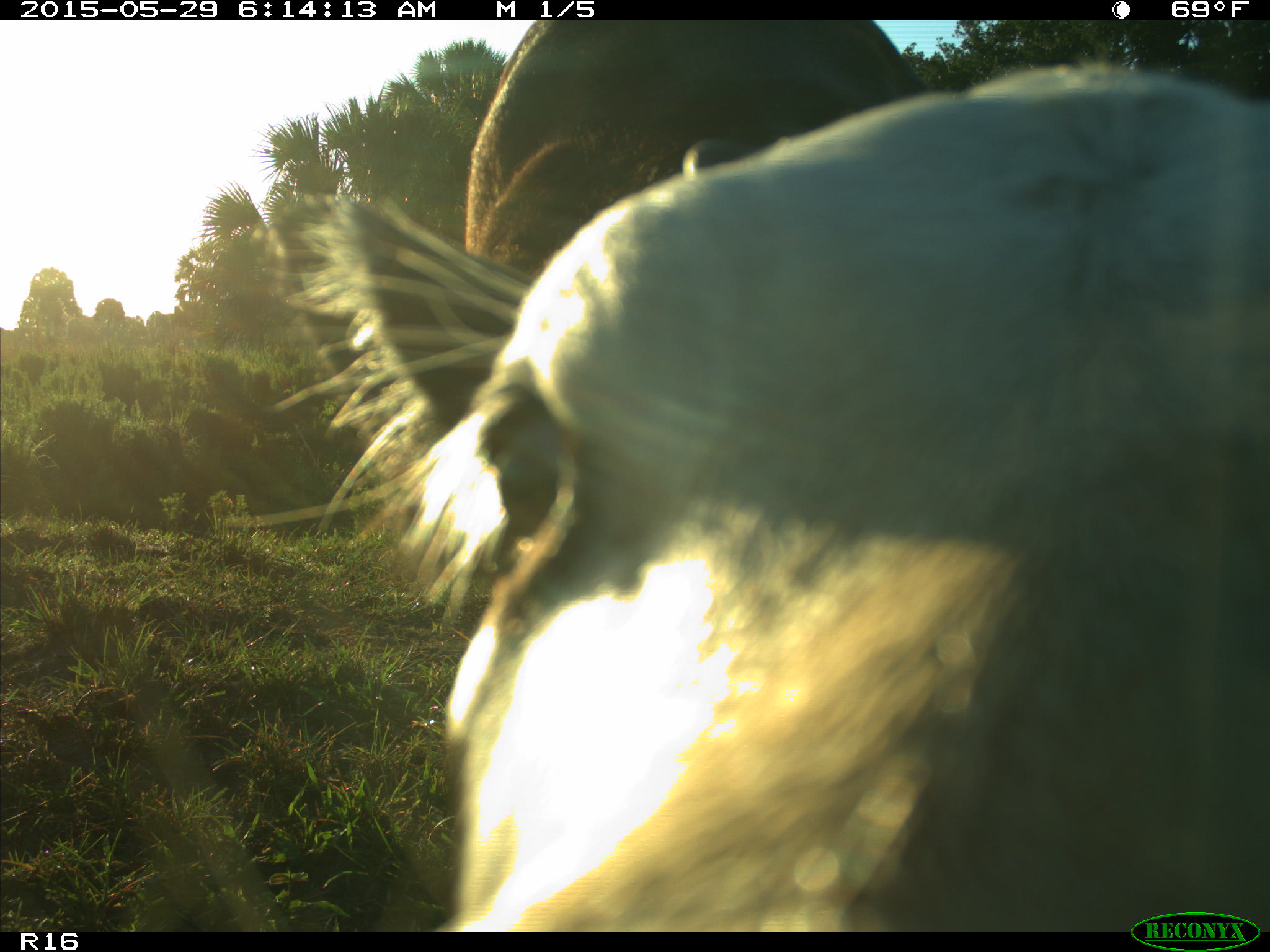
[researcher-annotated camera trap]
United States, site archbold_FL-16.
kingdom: Animalia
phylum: Chordata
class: Mammalia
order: Artiodactyla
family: Bovidae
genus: Bos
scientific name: Bos taurus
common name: domestic cow